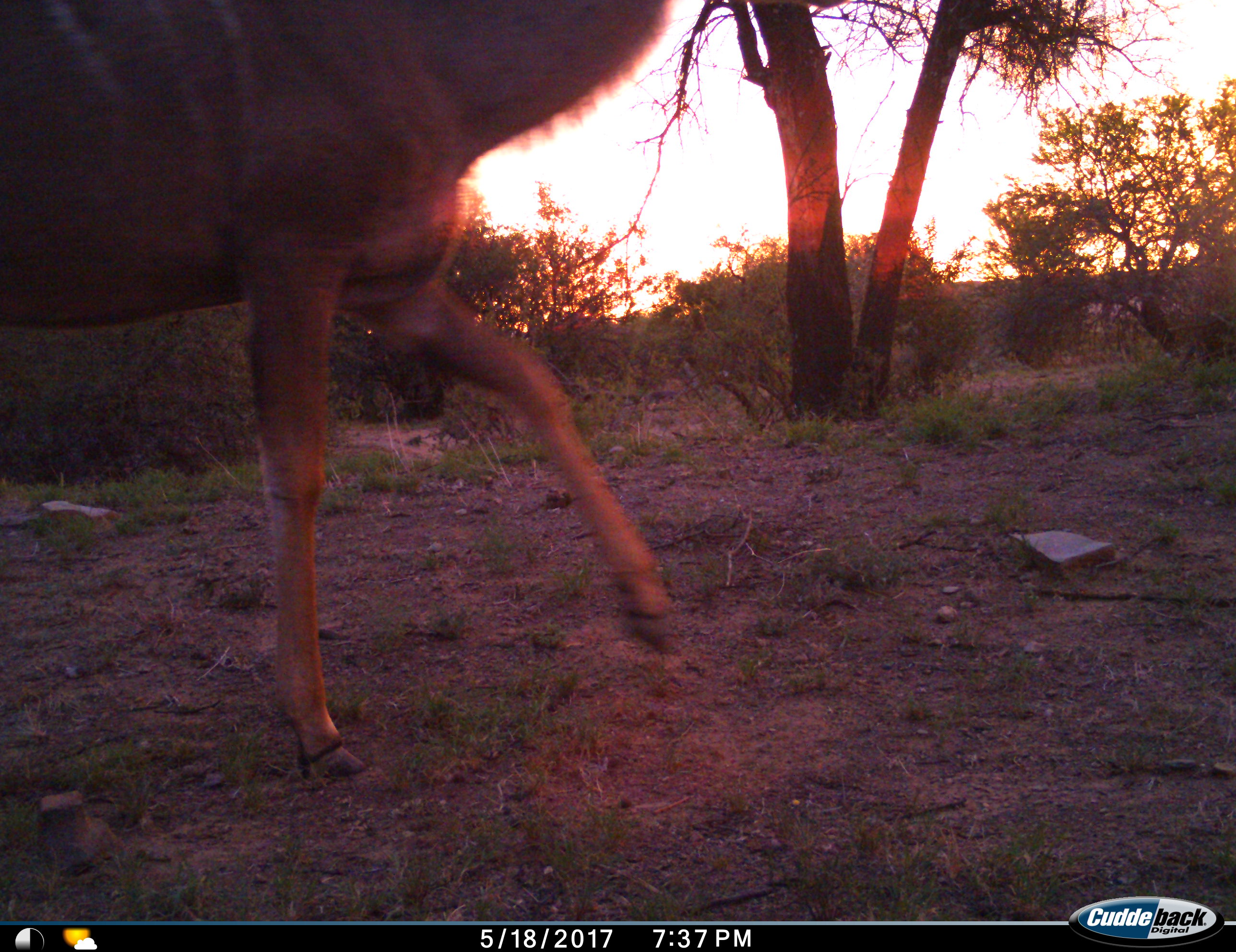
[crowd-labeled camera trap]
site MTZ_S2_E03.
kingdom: Animalia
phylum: Chordata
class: Mammalia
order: Artiodactyla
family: Bovidae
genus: Tragelaphus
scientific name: Tragelaphus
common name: kudu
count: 1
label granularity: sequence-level